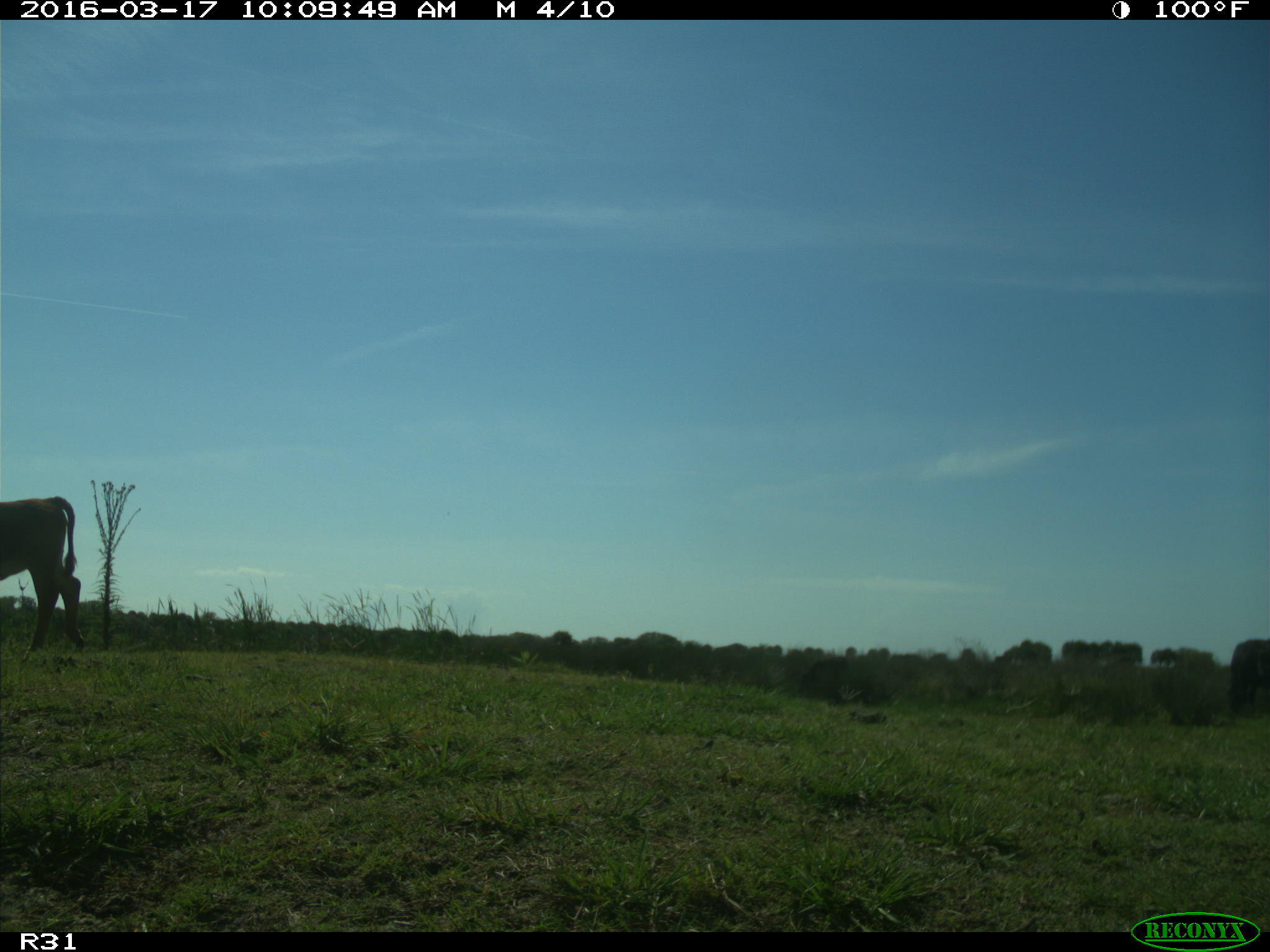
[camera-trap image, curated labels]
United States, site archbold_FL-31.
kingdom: Animalia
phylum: Chordata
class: Mammalia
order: Artiodactyla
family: Bovidae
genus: Bos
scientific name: Bos taurus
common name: domestic cow